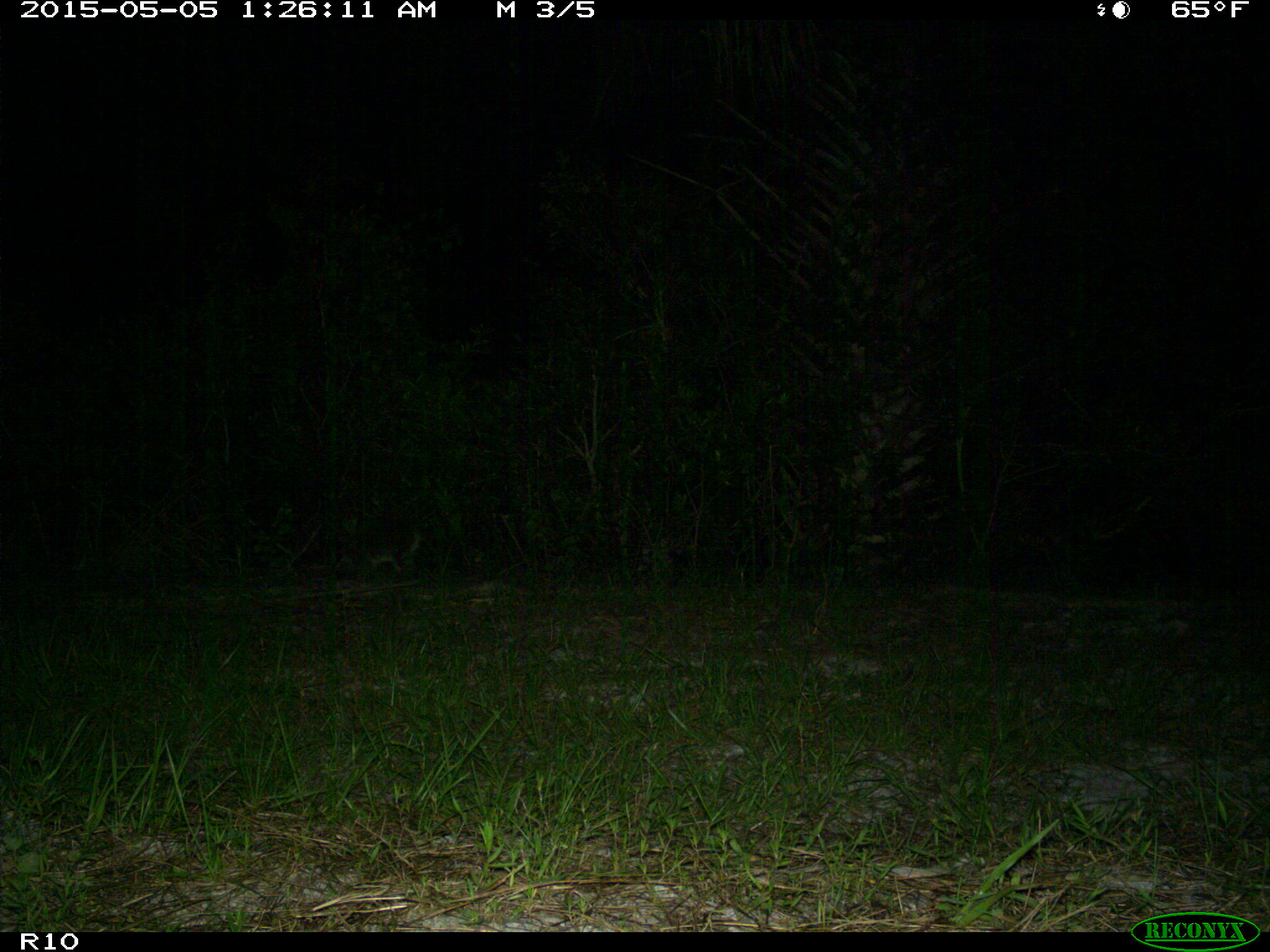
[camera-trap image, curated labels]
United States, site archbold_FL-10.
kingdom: Animalia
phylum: Chordata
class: Mammalia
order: Carnivora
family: Procyonidae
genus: Procyon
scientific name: Procyon lotor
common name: common raccoon